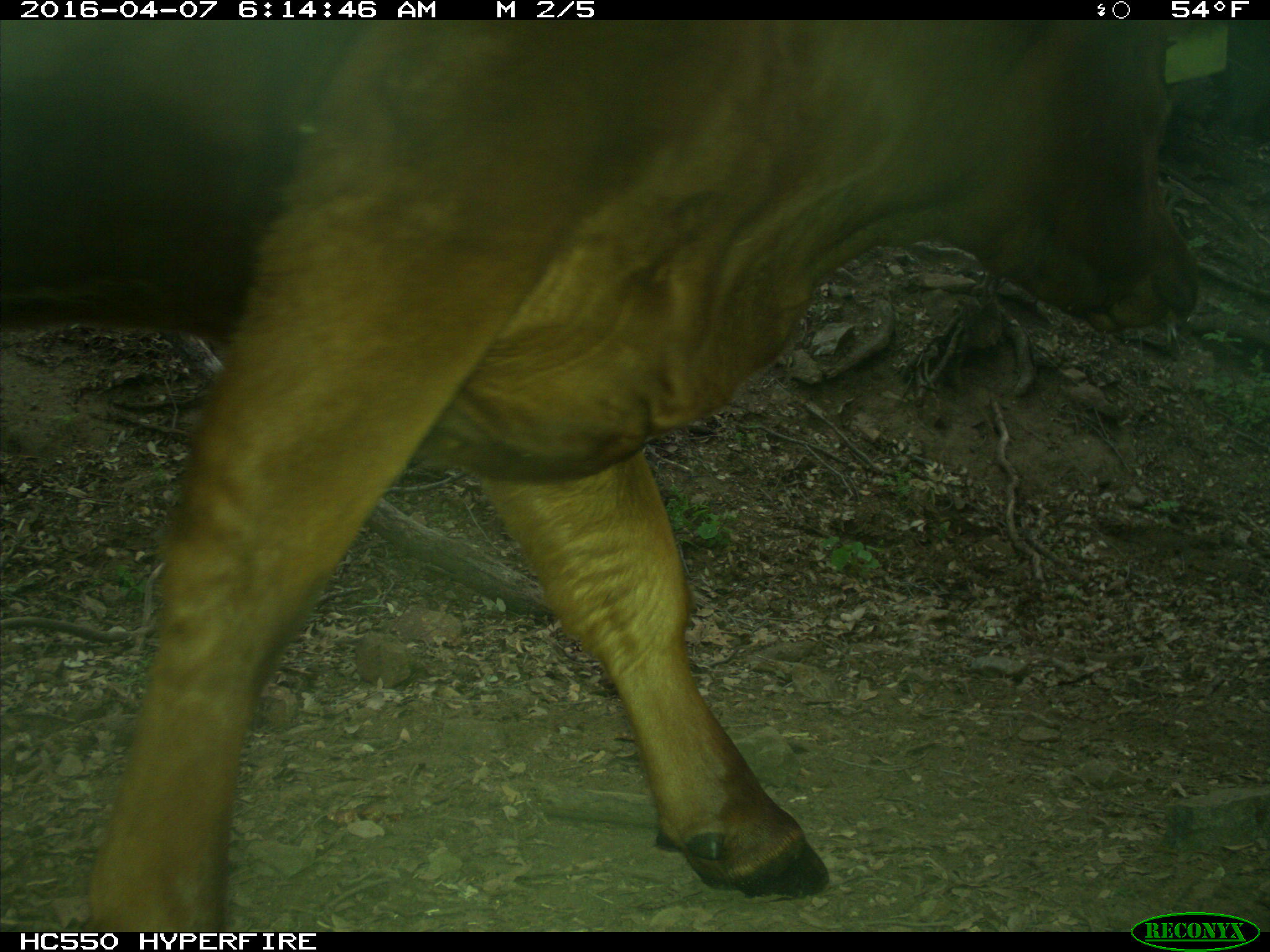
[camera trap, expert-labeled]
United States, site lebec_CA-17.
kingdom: Animalia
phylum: Chordata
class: Mammalia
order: Artiodactyla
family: Bovidae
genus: Bos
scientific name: Bos taurus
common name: domestic cow